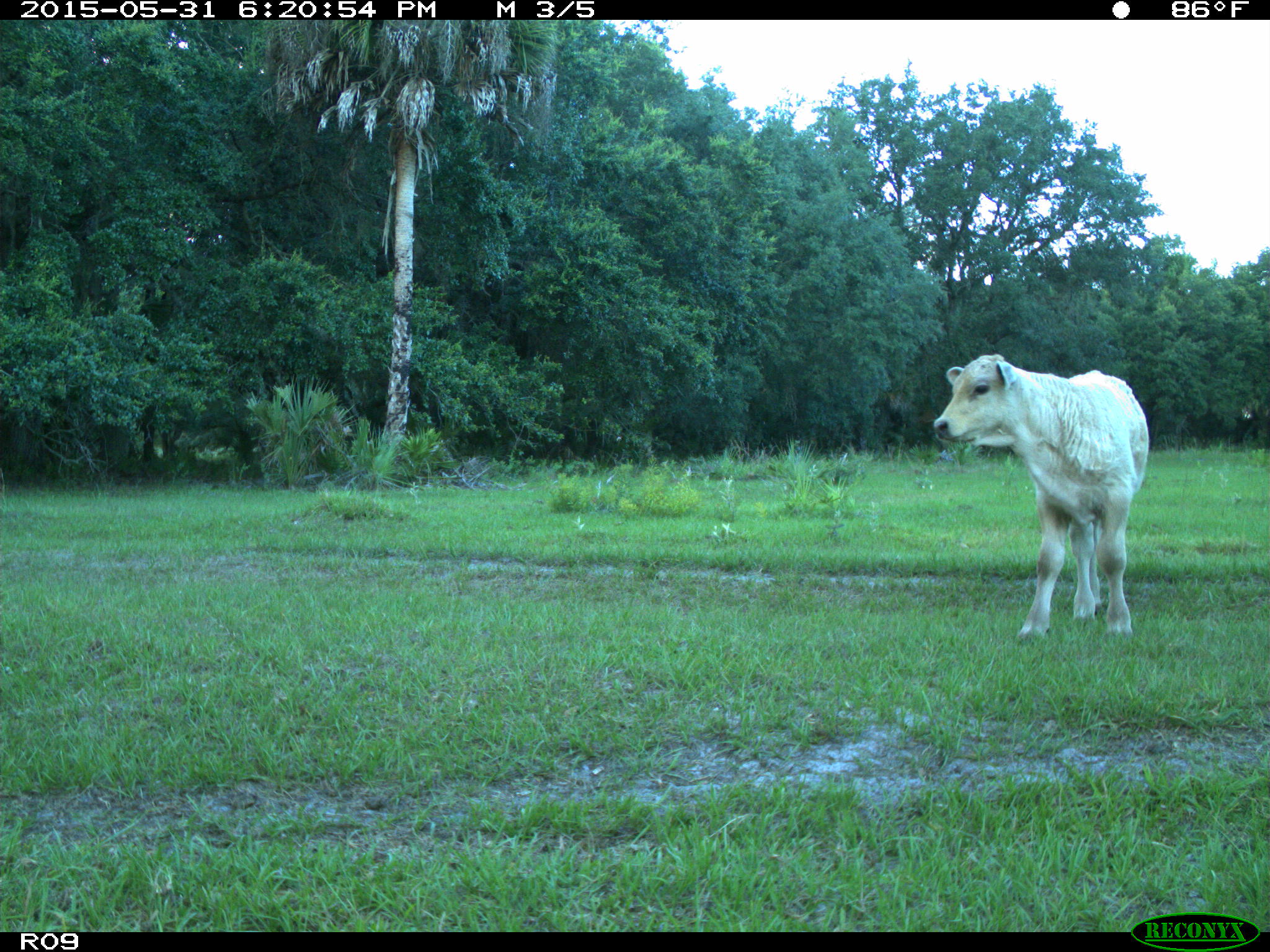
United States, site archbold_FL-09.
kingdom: Animalia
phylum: Chordata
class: Mammalia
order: Artiodactyla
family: Bovidae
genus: Bos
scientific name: Bos taurus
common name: domestic cow